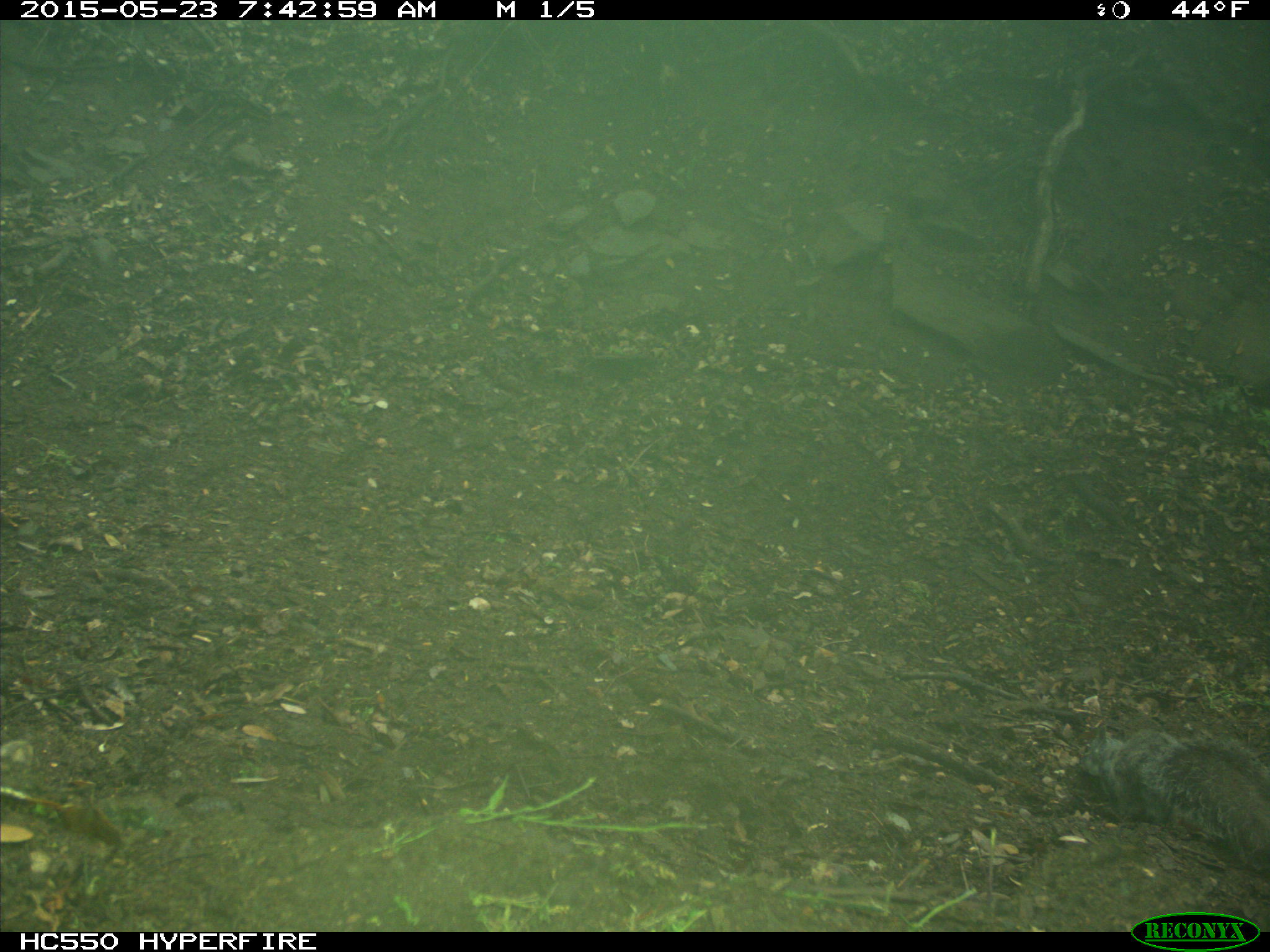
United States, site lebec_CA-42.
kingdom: Animalia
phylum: Chordata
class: Mammalia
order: Rodentia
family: Sciuridae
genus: Sciurus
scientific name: Sciurus carolinensis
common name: eastern gray squirrel